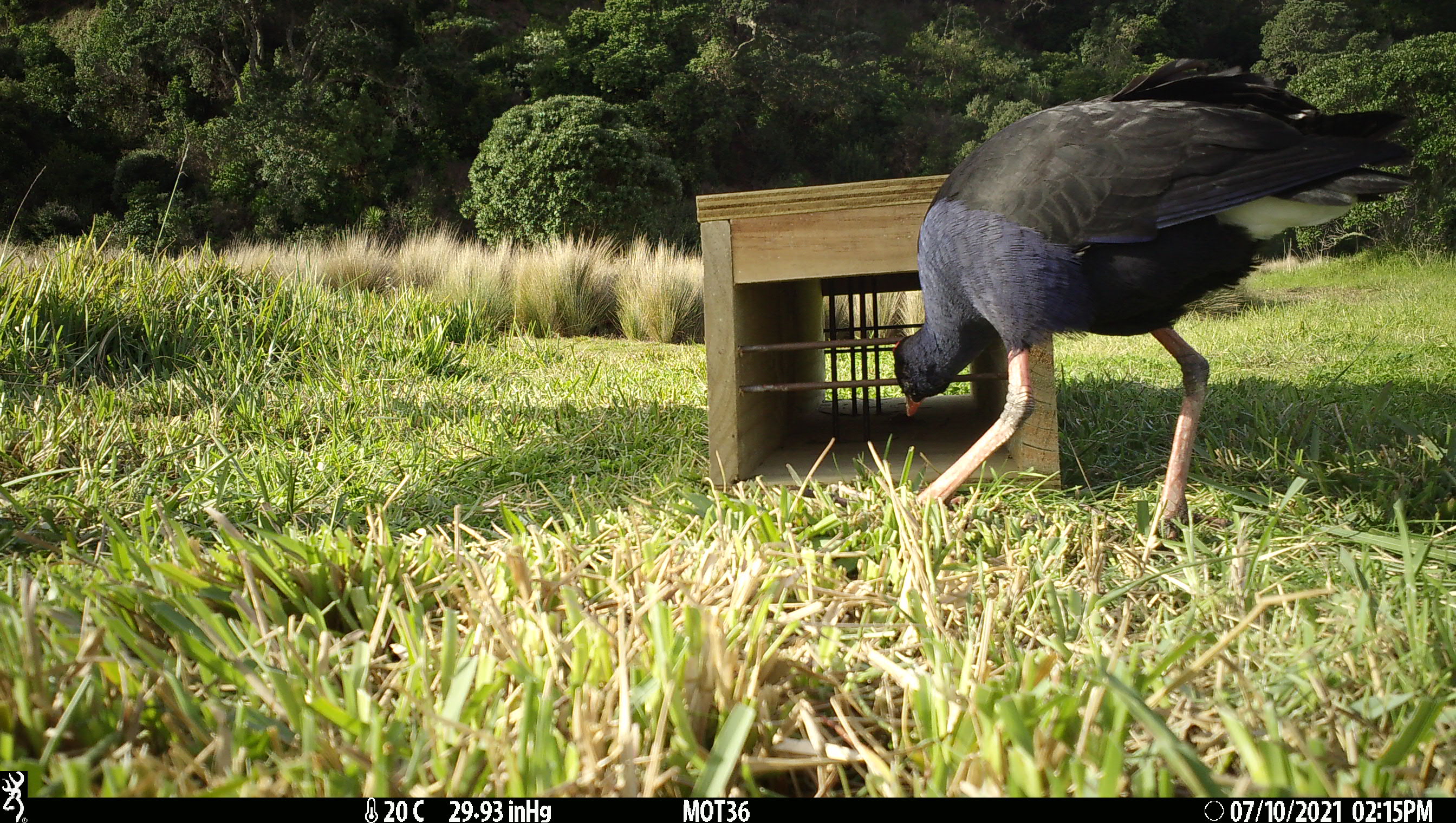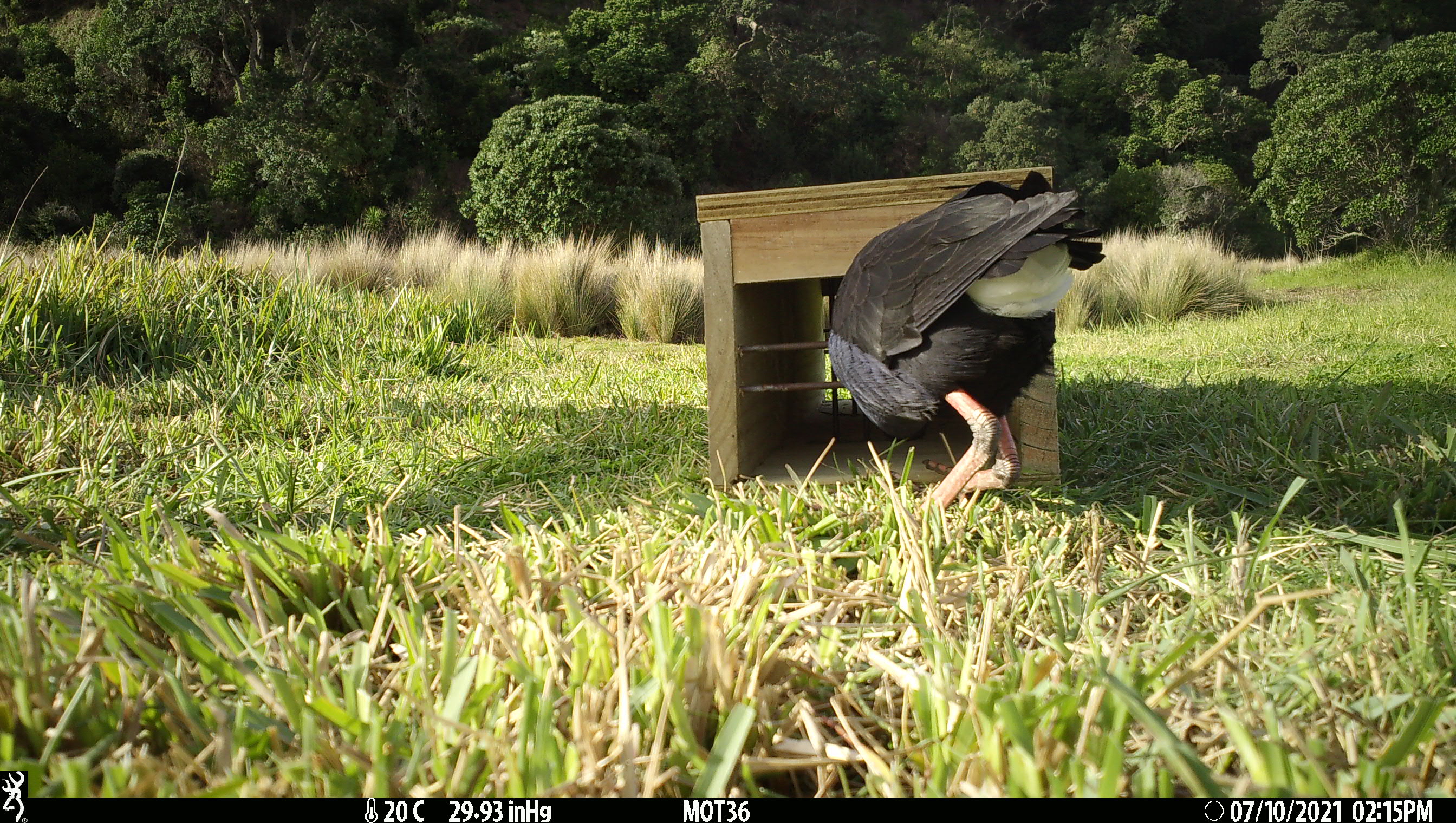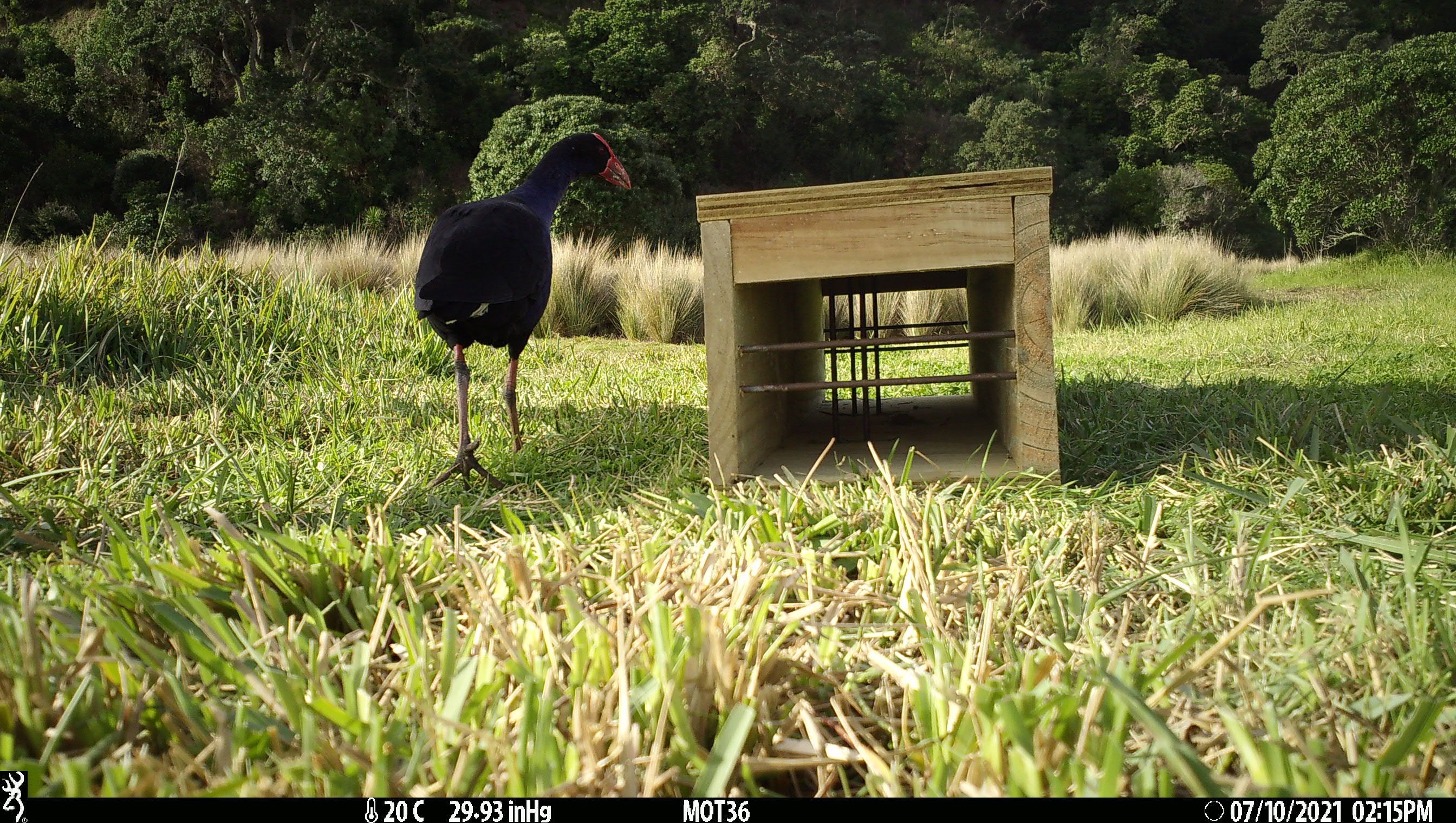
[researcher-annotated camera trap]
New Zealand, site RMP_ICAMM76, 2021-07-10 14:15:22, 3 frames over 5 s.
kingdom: Animalia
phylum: Chordata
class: Aves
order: Gruiformes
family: Rallidae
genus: Porphyrio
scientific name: Porphyrio melanotus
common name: australasian swamphen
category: pukeko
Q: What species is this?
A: Pukeko (australasian swamphen) (Porphyrio melanotus).